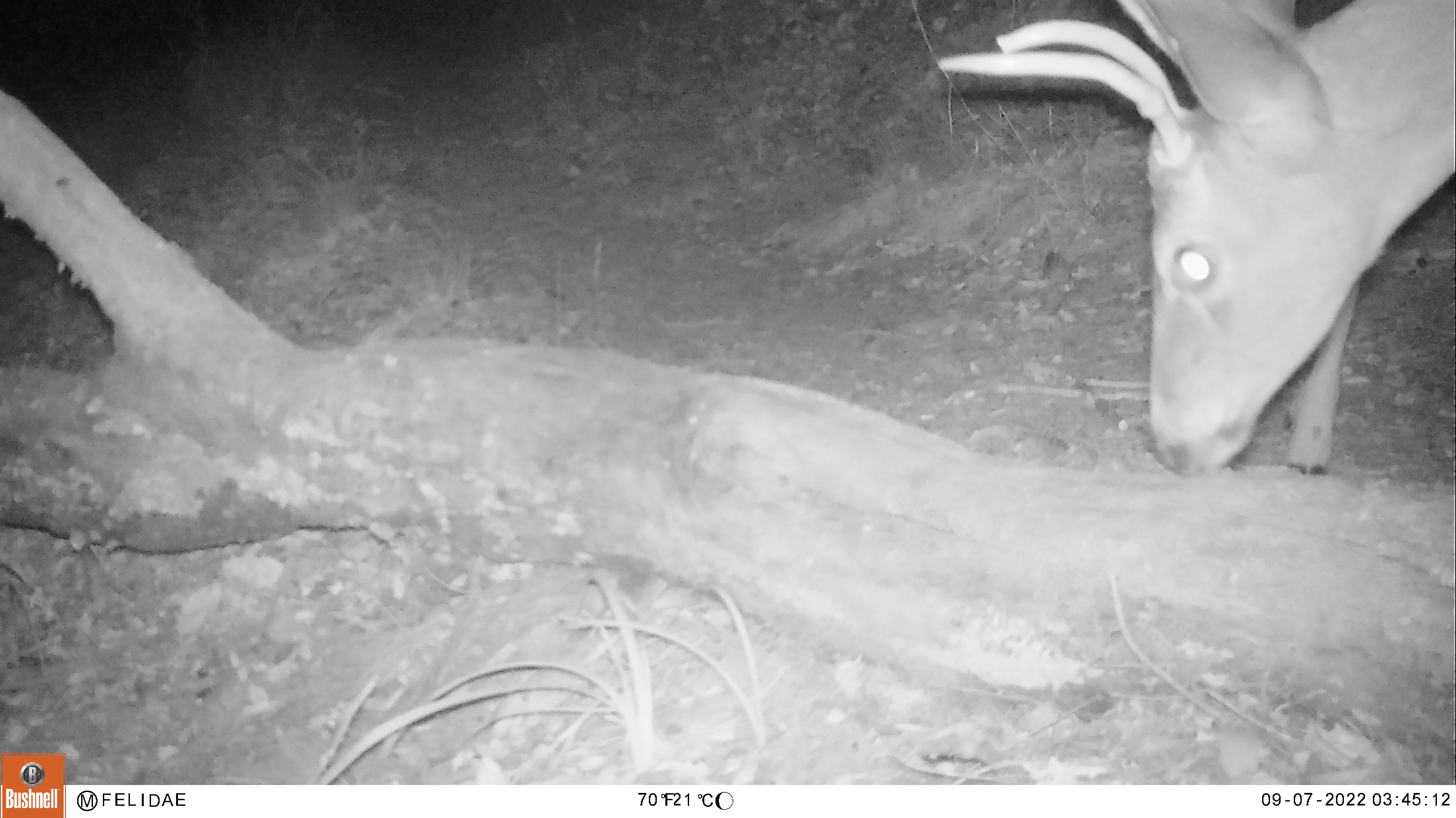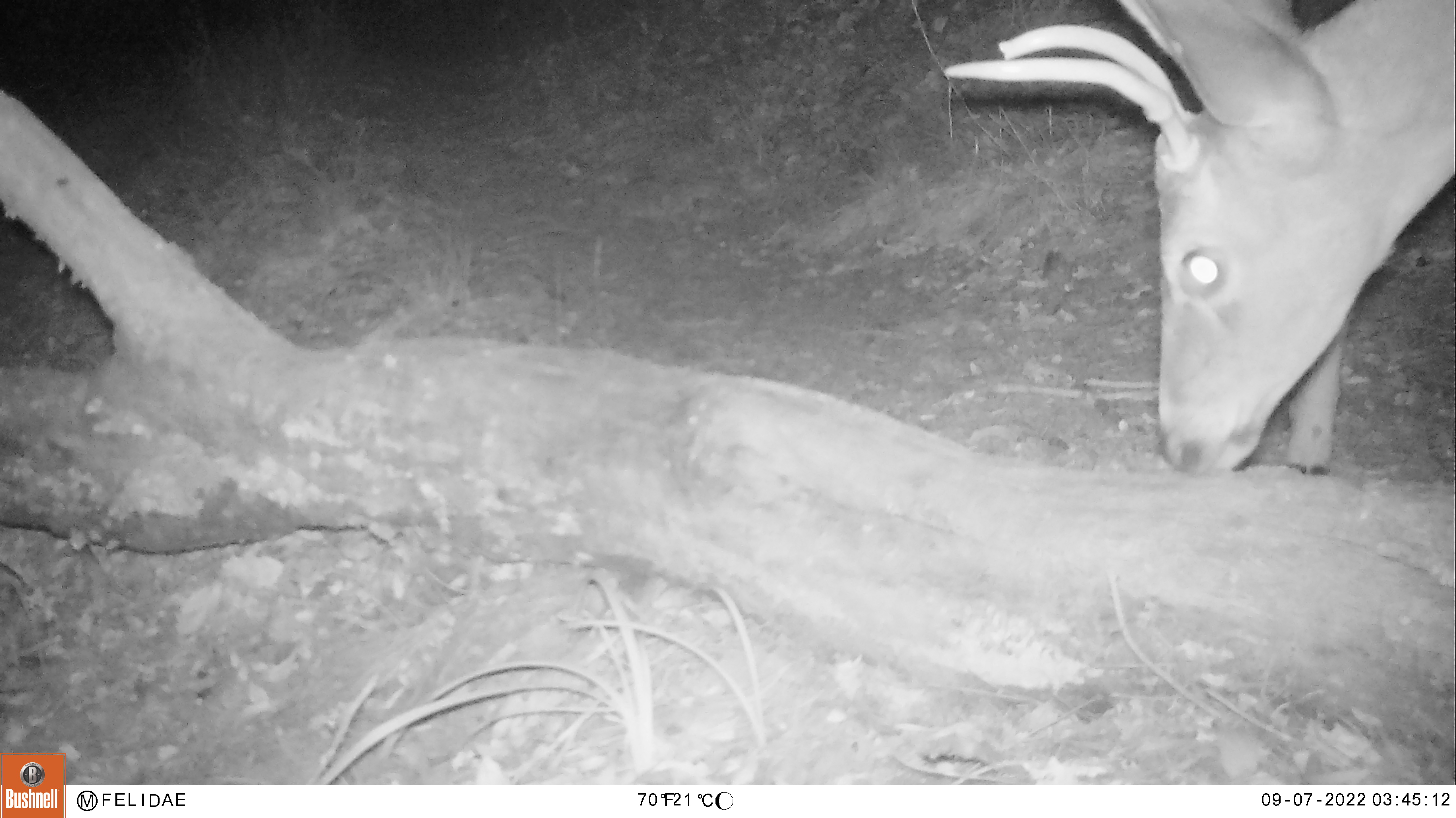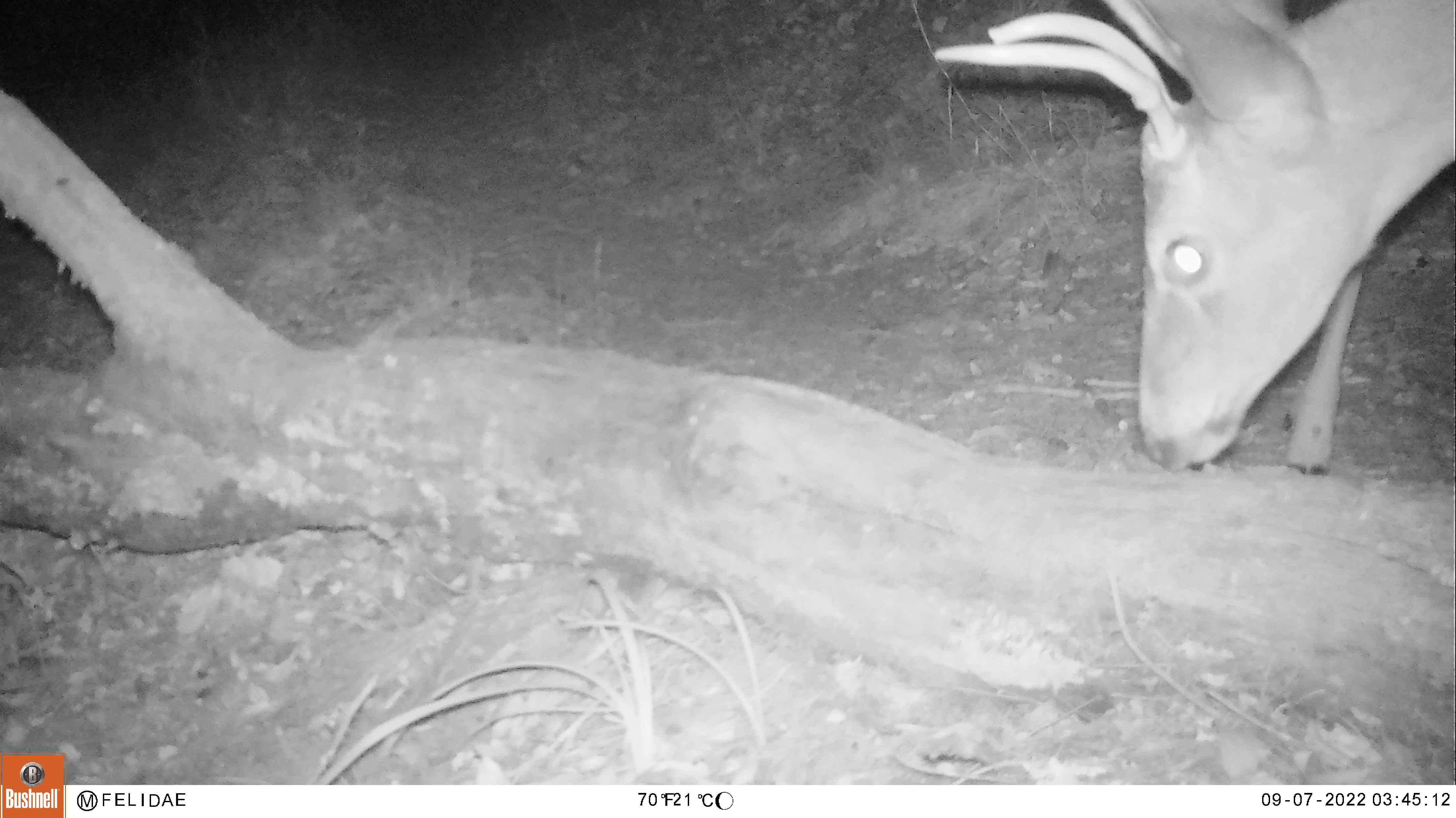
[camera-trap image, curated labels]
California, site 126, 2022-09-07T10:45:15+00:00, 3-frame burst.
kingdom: Animalia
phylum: Chordata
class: Mammalia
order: Artiodactyla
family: Cervidae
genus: Odocoileus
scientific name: Odocoileus hemionus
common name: mule deer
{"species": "mule deer (Odocoileus hemionus)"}